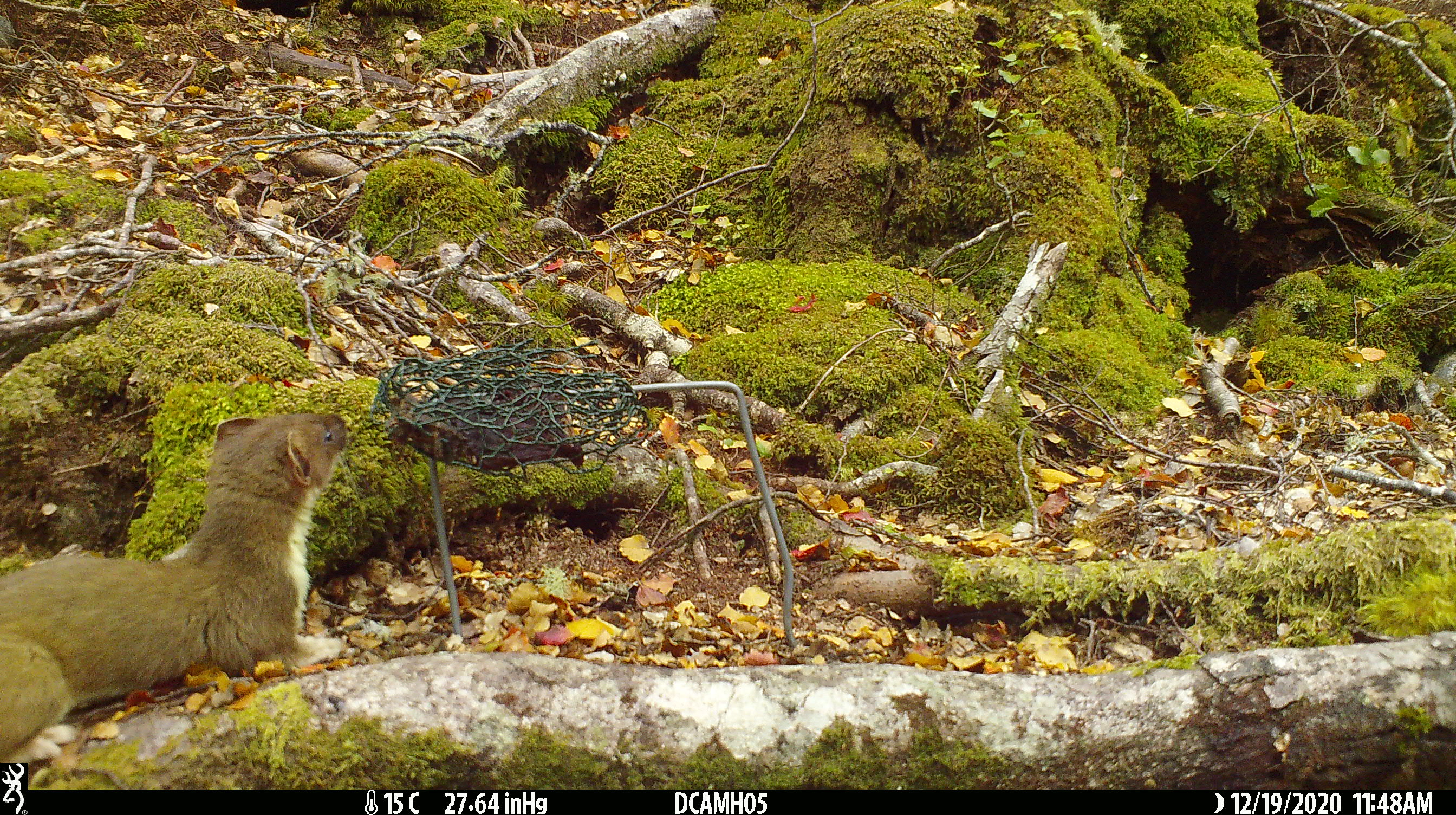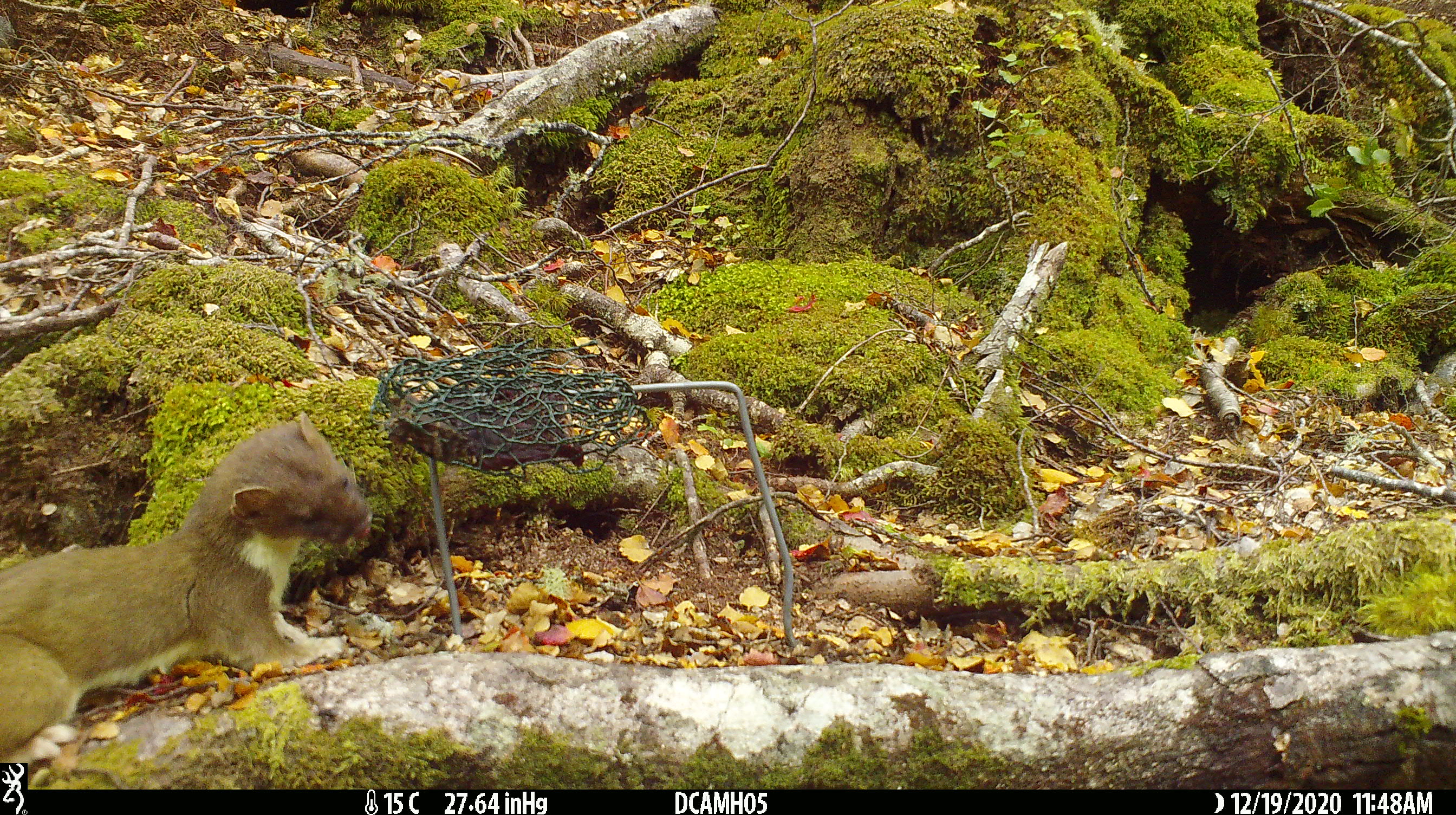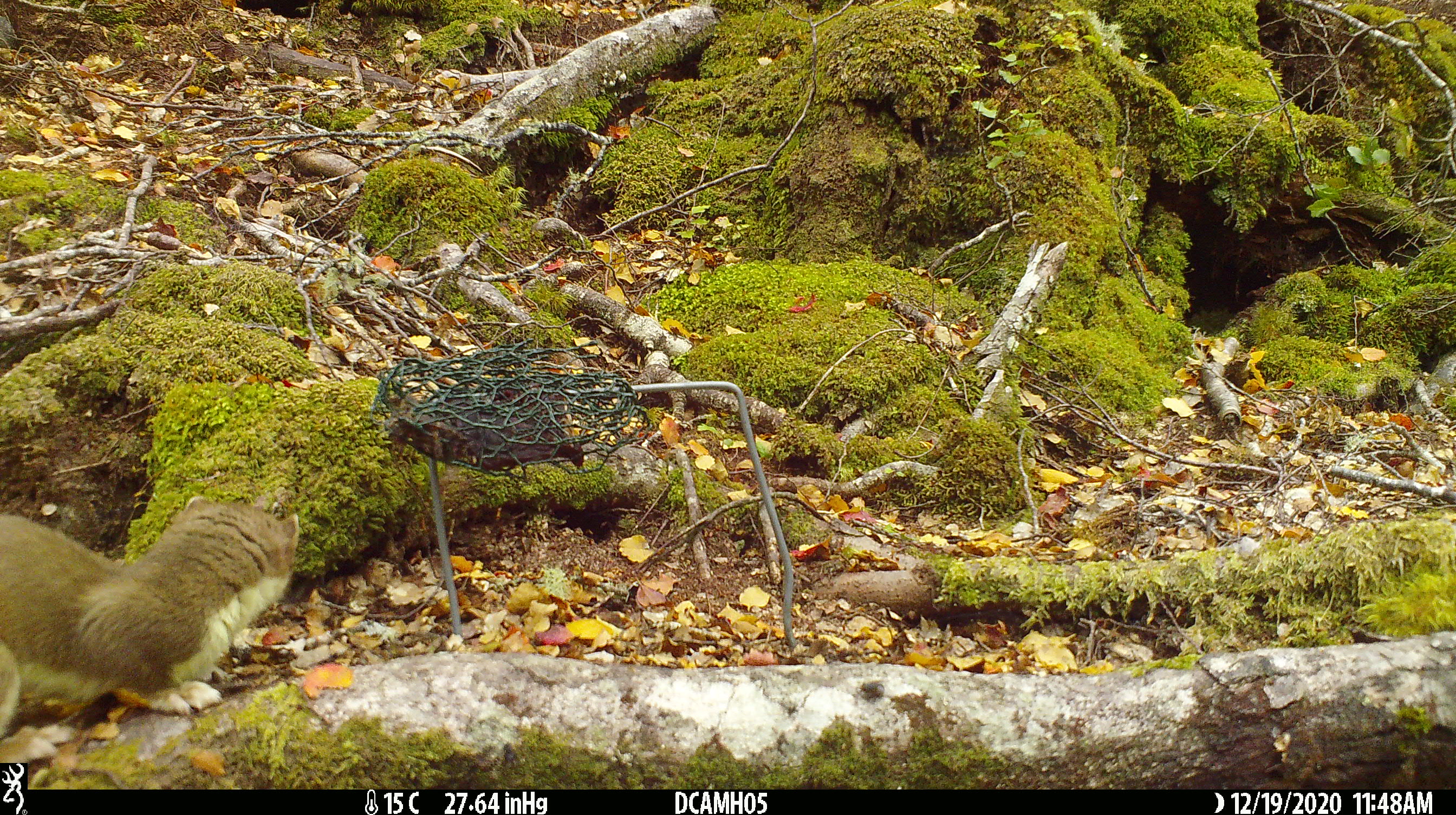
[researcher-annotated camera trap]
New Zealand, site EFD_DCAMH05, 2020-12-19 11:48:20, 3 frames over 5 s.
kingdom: Animalia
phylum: Chordata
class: Mammalia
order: Carnivora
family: Mustelidae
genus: Mustela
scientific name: Mustela erminea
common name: stoat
Stoat (Mustela erminea).